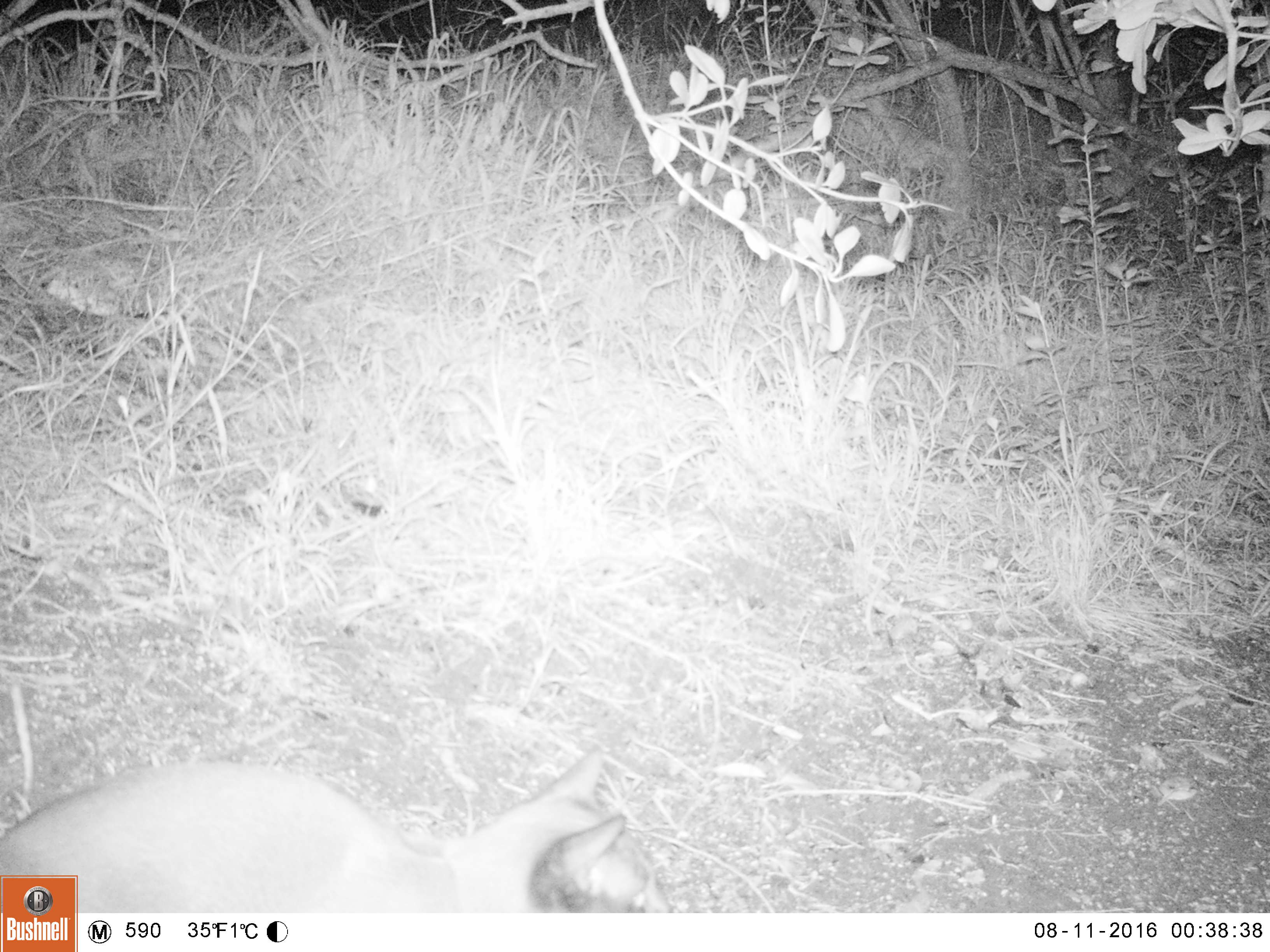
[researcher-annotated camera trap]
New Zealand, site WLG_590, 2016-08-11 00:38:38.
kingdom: Animalia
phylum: Chordata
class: Mammalia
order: Carnivora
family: Felidae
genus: Felis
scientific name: Felis catus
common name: domestic cat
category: cat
Cat (domestic cat) (Felis catus).